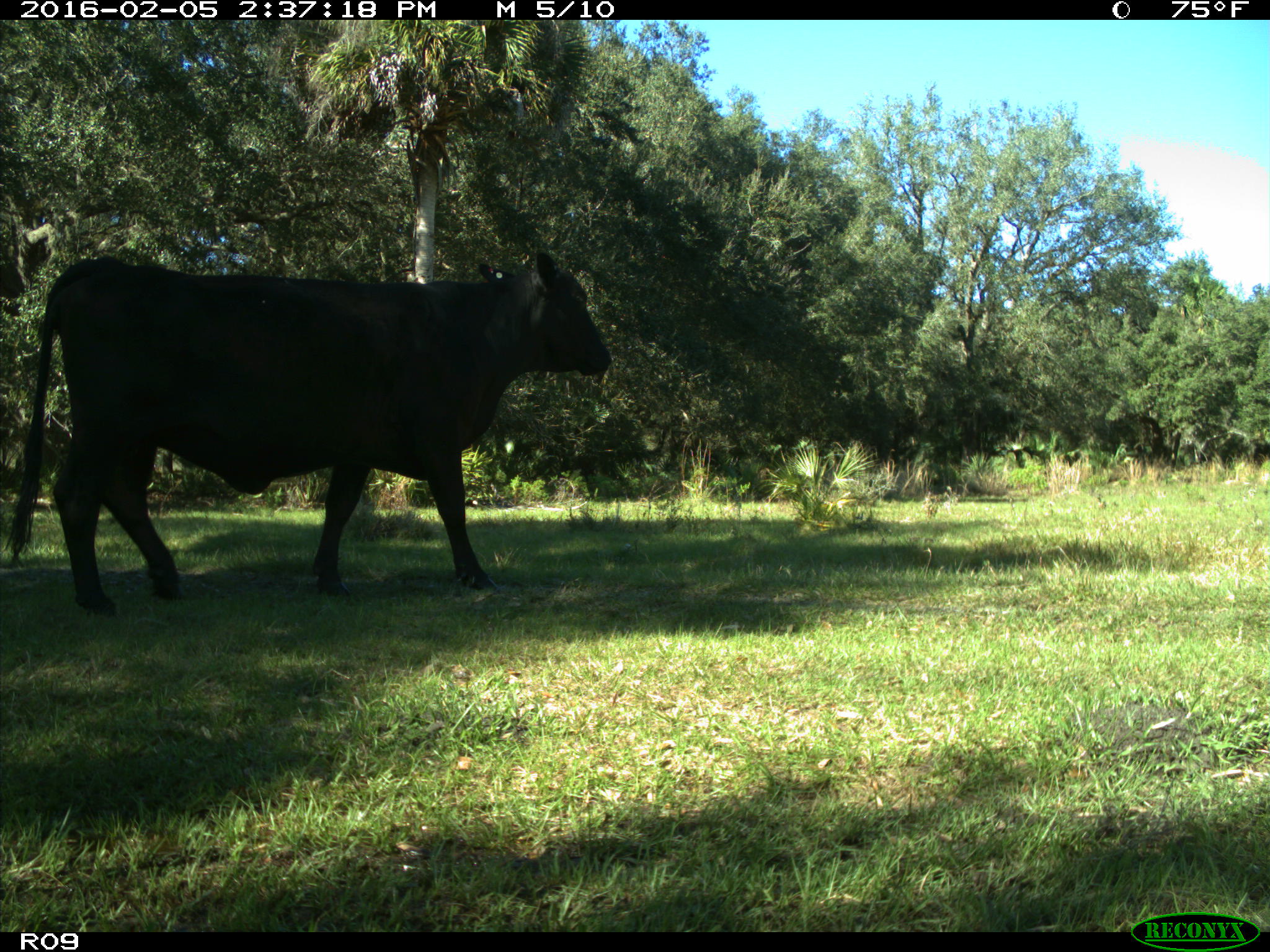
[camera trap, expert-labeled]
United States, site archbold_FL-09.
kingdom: Animalia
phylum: Chordata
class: Mammalia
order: Artiodactyla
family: Bovidae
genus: Bos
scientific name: Bos taurus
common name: domestic cow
Bos taurus (domestic cow).